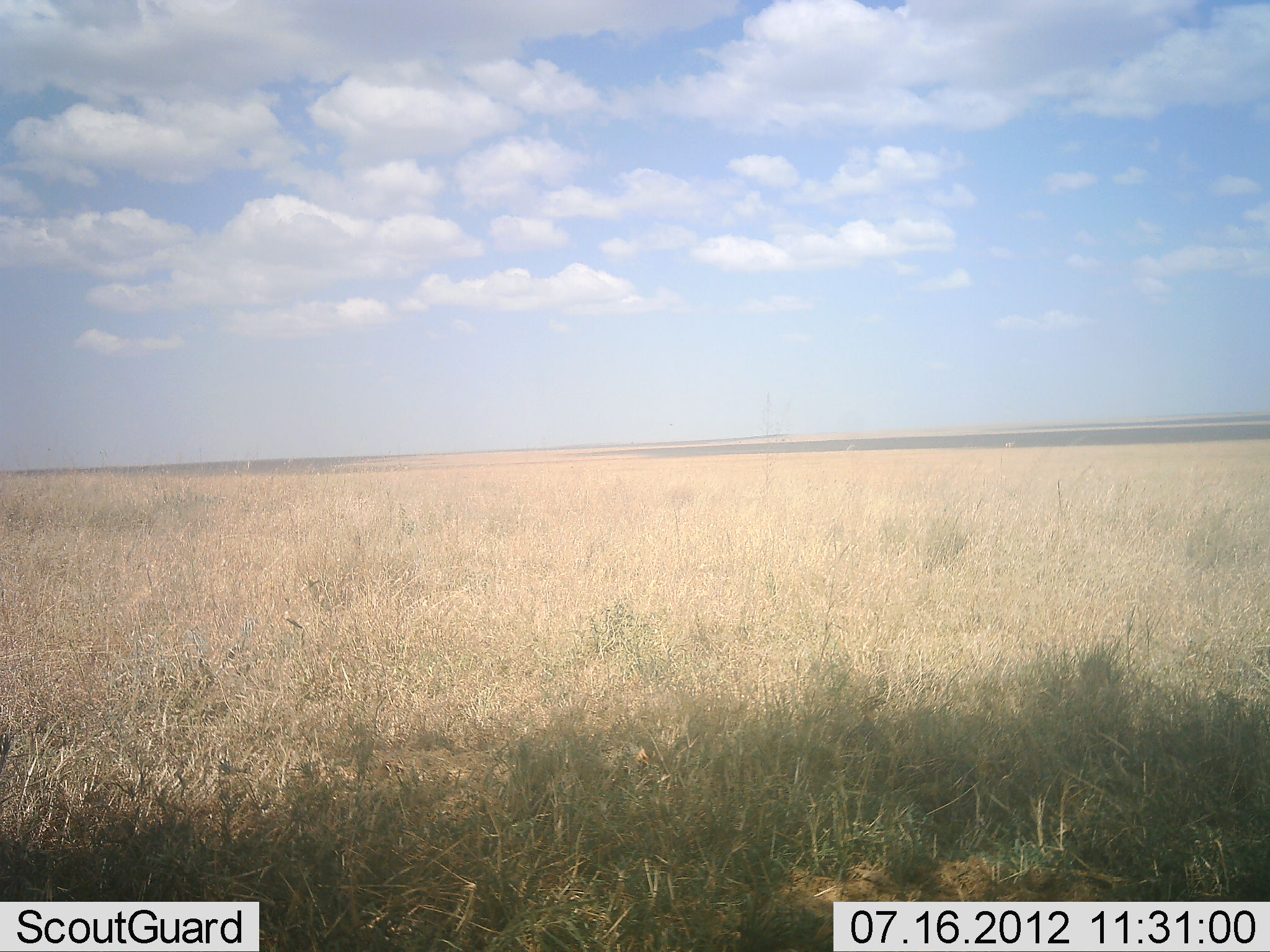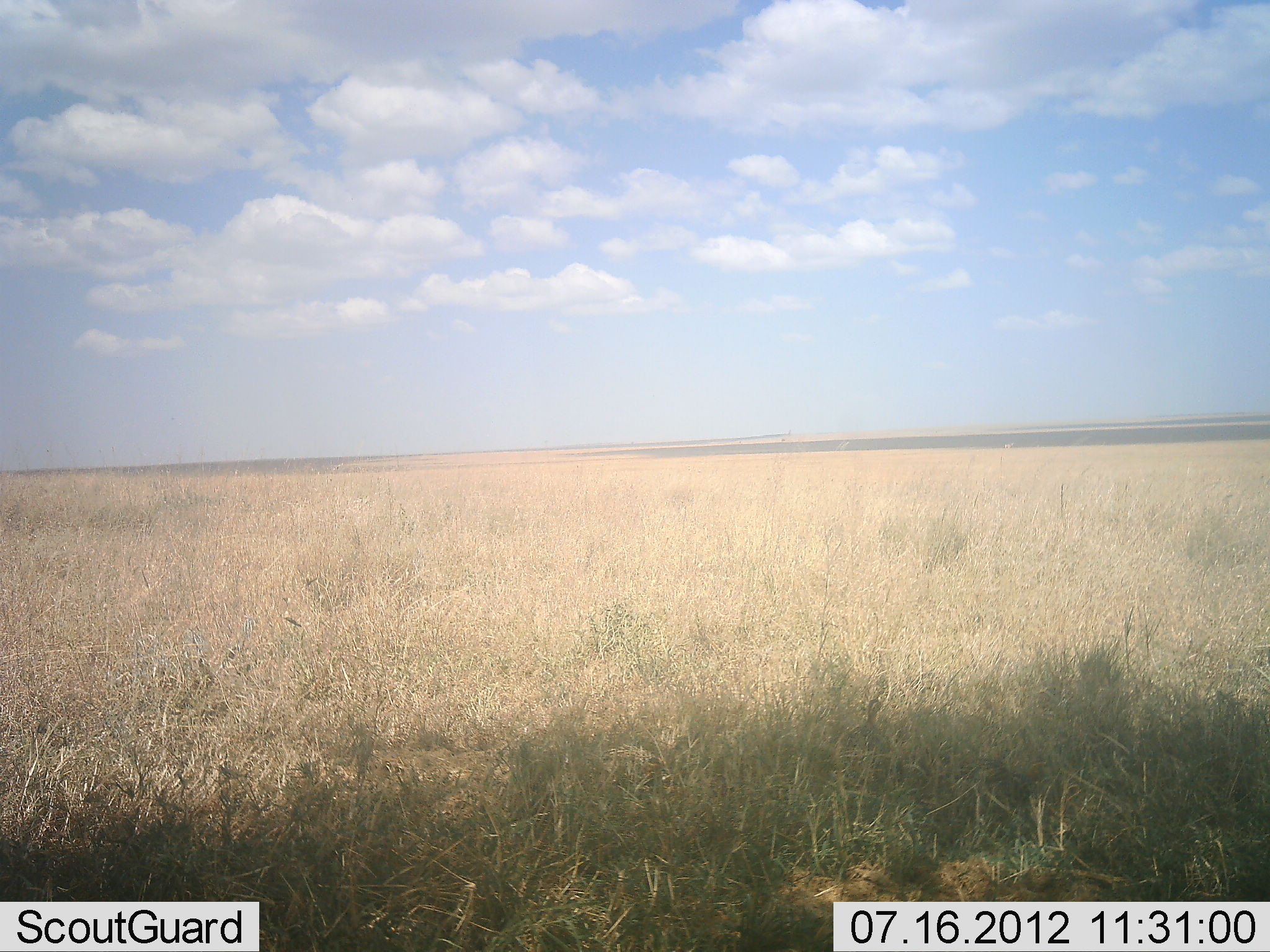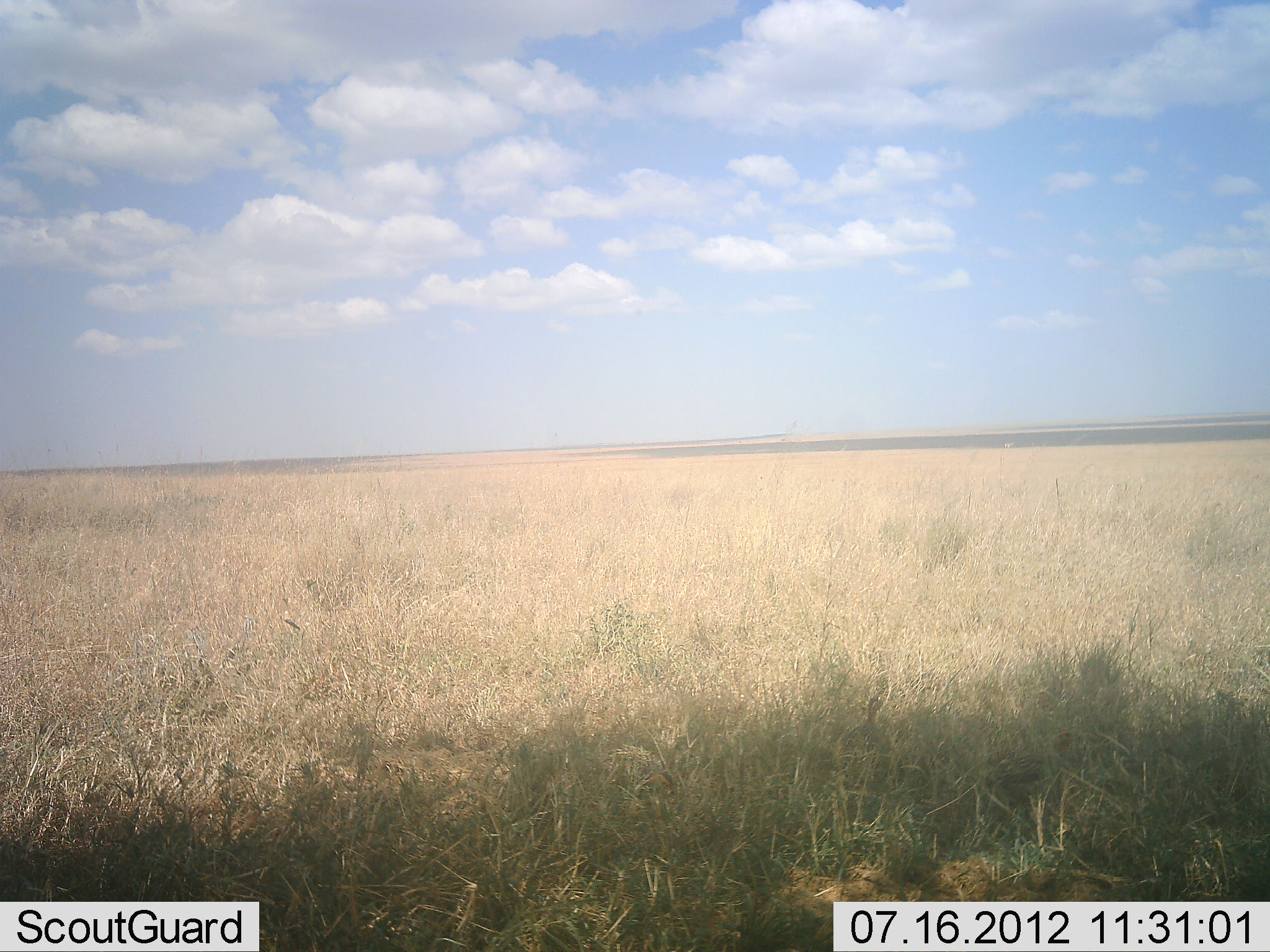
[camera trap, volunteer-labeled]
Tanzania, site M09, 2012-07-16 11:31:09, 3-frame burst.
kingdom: Animalia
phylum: Chordata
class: Aves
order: Galliformes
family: Numididae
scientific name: Numididae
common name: guinea fowl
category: guineafowl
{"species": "guineafowl (guinea fowl) (Numididae)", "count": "3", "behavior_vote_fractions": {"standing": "62%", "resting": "0%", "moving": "88%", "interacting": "0%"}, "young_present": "0%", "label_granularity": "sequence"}